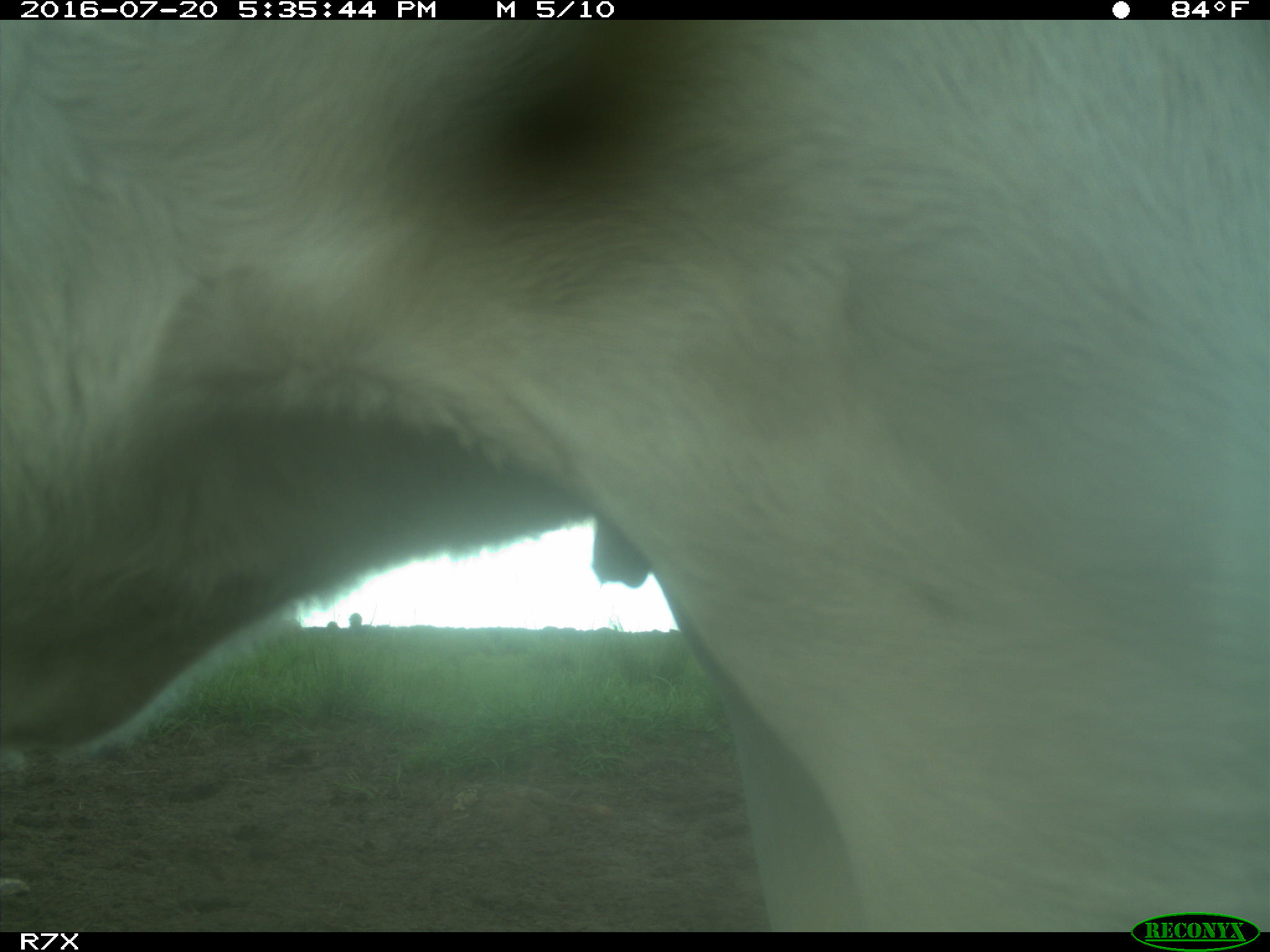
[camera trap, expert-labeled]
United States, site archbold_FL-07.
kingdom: Animalia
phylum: Chordata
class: Mammalia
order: Artiodactyla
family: Bovidae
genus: Bos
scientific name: Bos taurus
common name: domestic cow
Bos taurus (domestic cow).